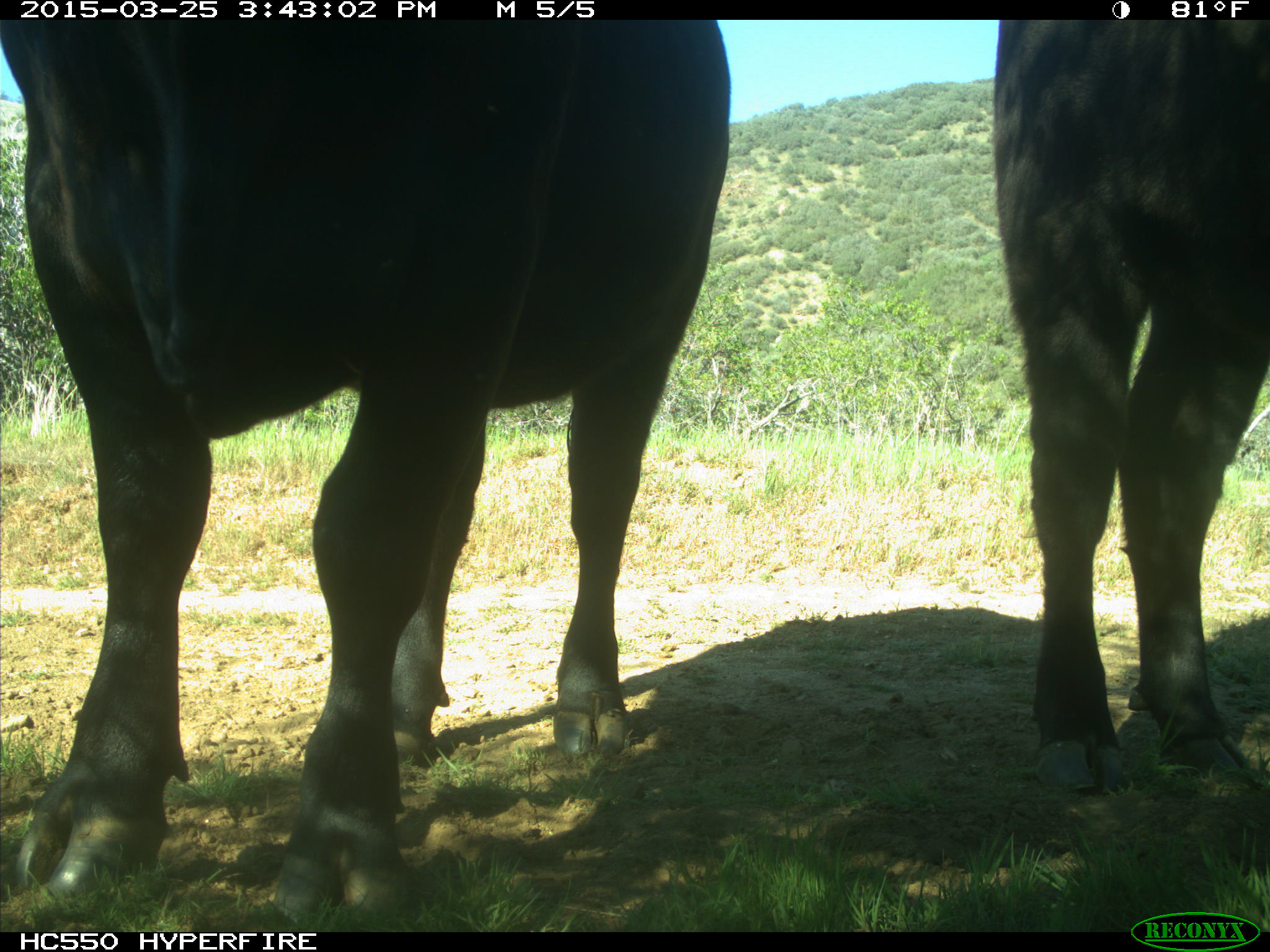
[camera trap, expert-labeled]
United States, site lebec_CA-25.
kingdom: Animalia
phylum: Chordata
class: Mammalia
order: Artiodactyla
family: Bovidae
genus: Bos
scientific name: Bos taurus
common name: domestic cow